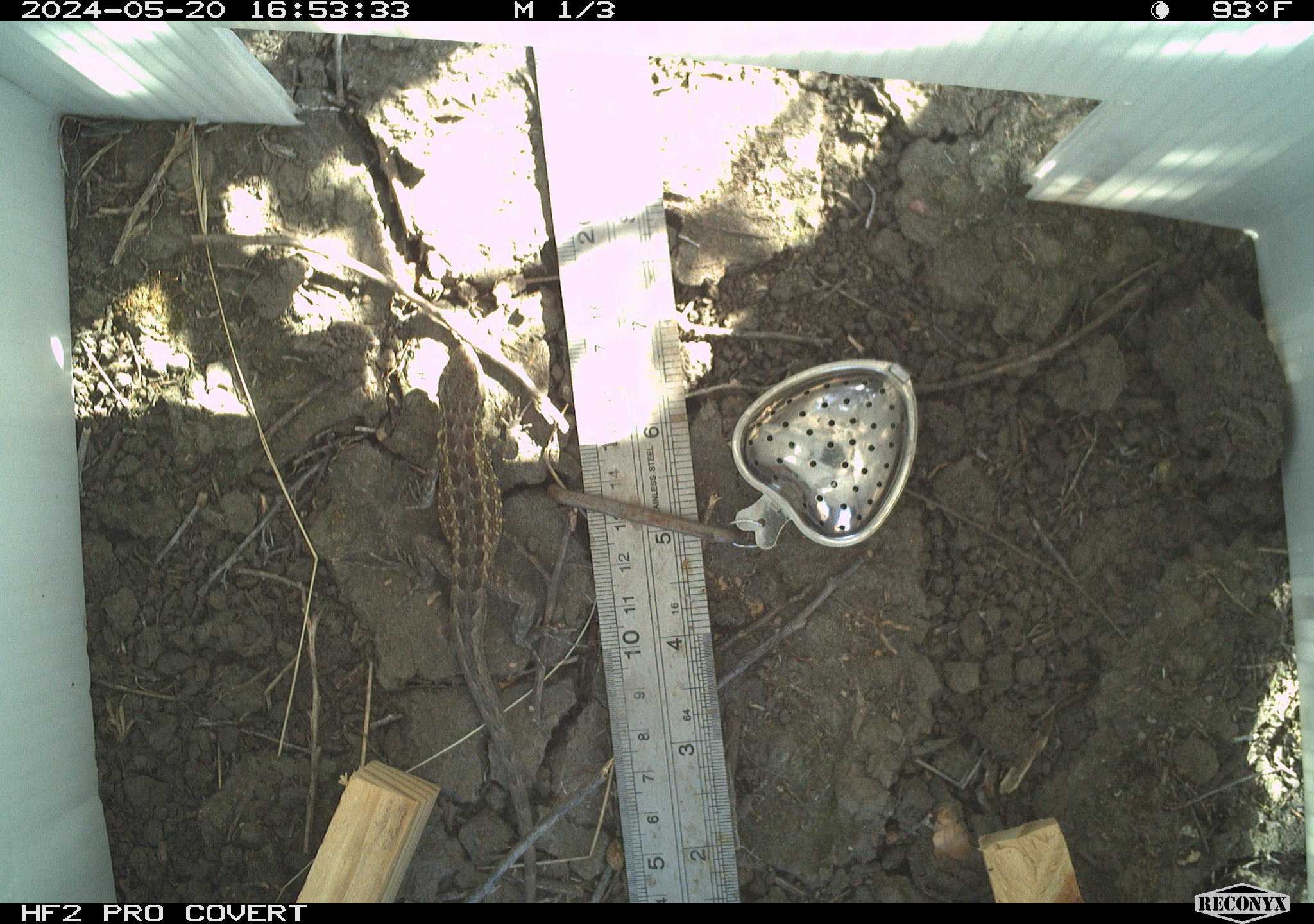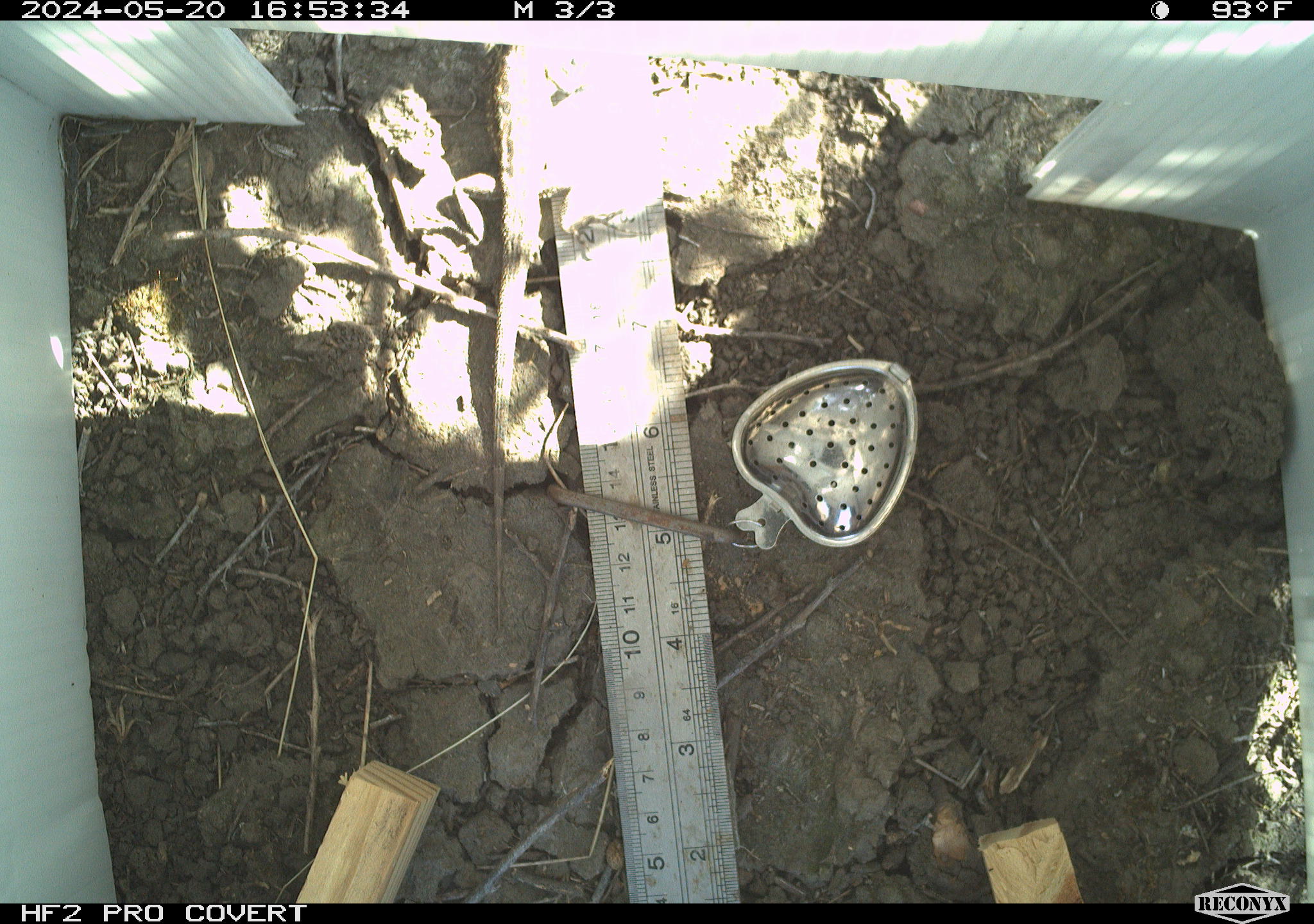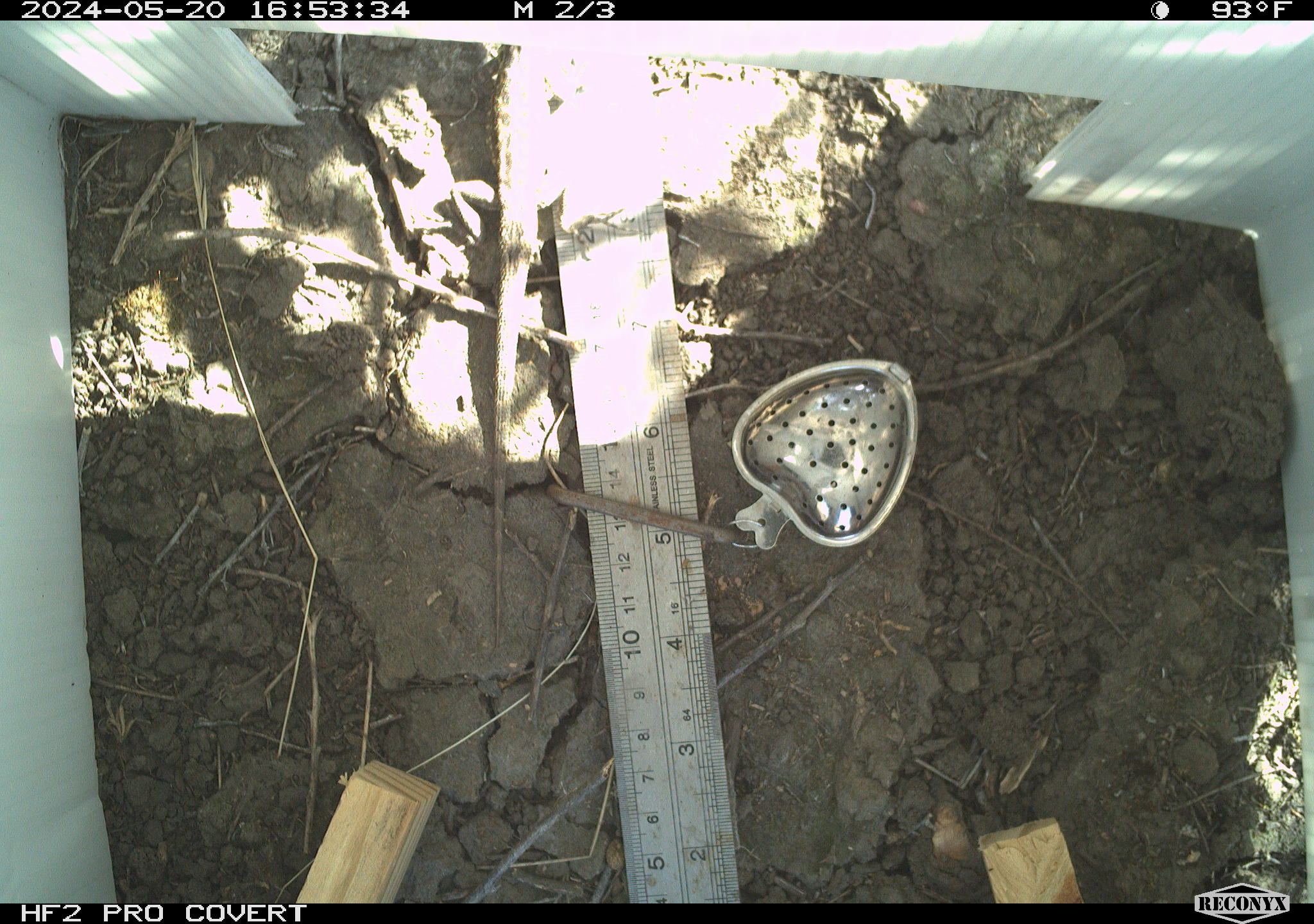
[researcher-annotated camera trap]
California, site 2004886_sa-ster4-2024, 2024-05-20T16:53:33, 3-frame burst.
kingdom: Animalia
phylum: Chordata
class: Reptilia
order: Squamata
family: Phrynosomatidae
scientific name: Phrynosomatidae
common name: phrynosomatid lizards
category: phrynosomatidae family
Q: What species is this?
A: Phrynosomatidae family (phrynosomatid lizards) (Phrynosomatidae).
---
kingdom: Animalia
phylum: Chordata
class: Reptilia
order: Squamata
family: Phrynosomatidae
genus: Uta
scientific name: Uta stansburiana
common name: common side-blotched lizard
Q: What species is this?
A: Common side-blotched lizard (Uta stansburiana).